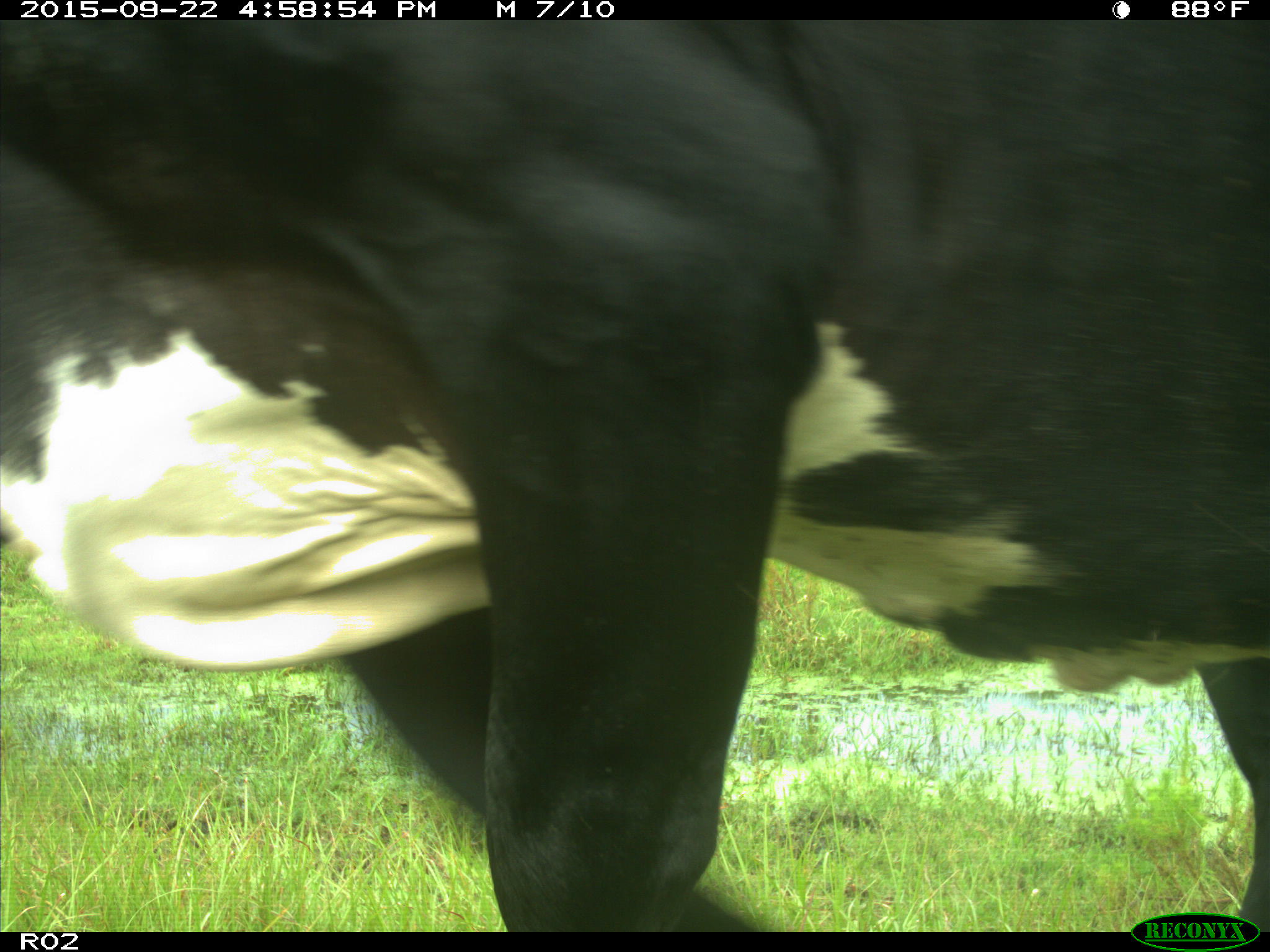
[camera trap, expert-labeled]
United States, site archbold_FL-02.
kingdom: Animalia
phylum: Chordata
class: Mammalia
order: Artiodactyla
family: Bovidae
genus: Bos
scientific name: Bos taurus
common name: domestic cow